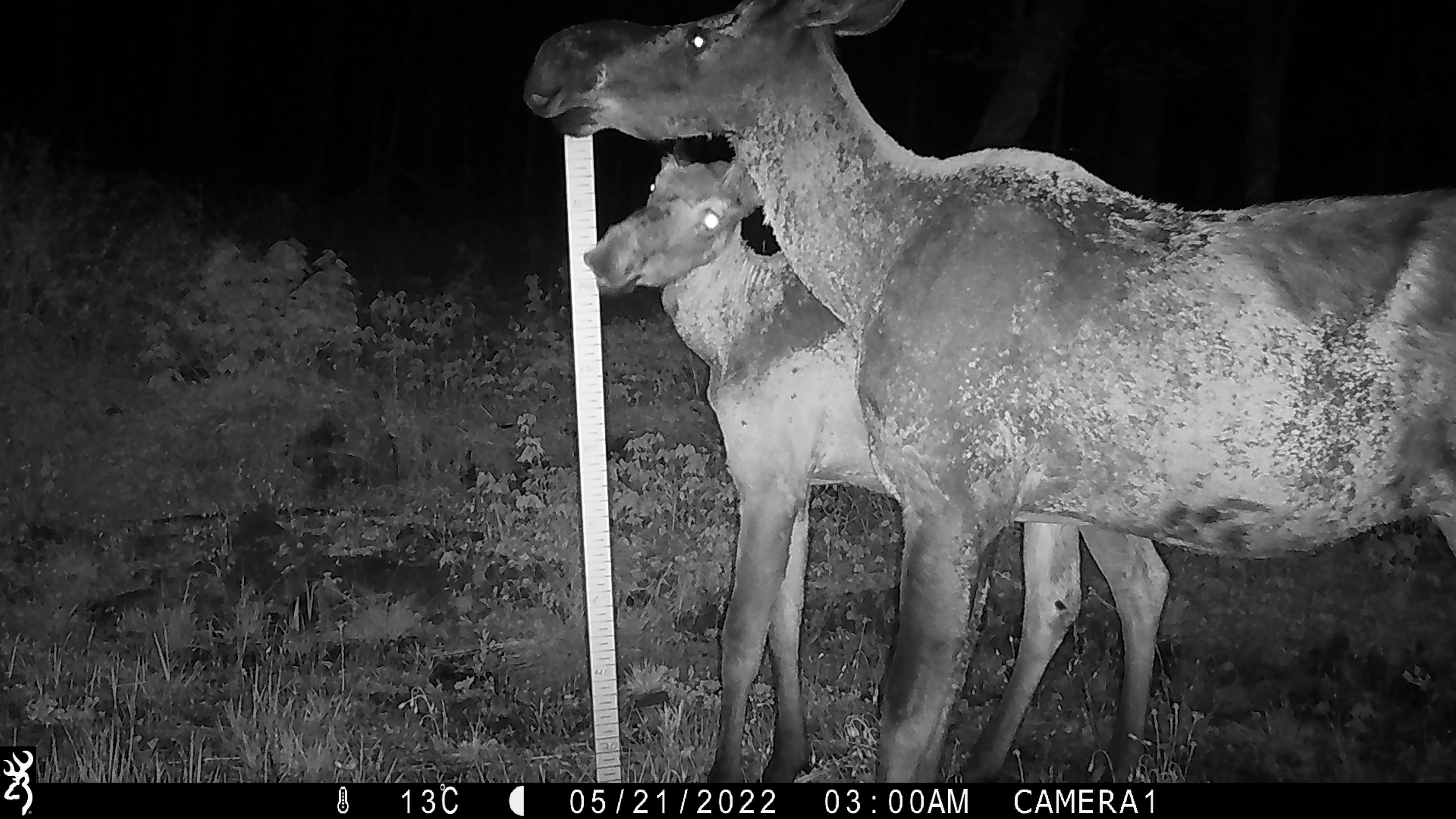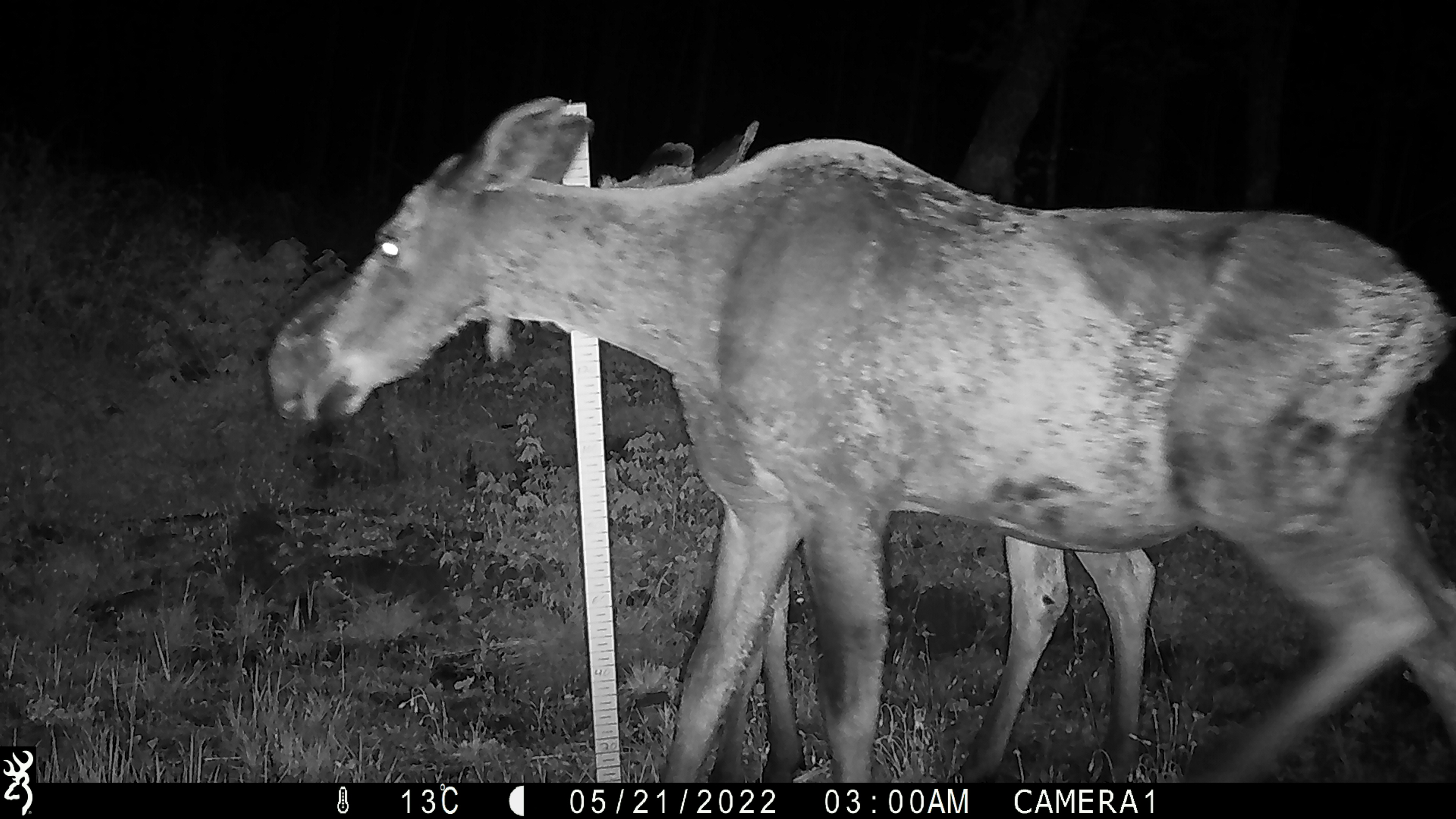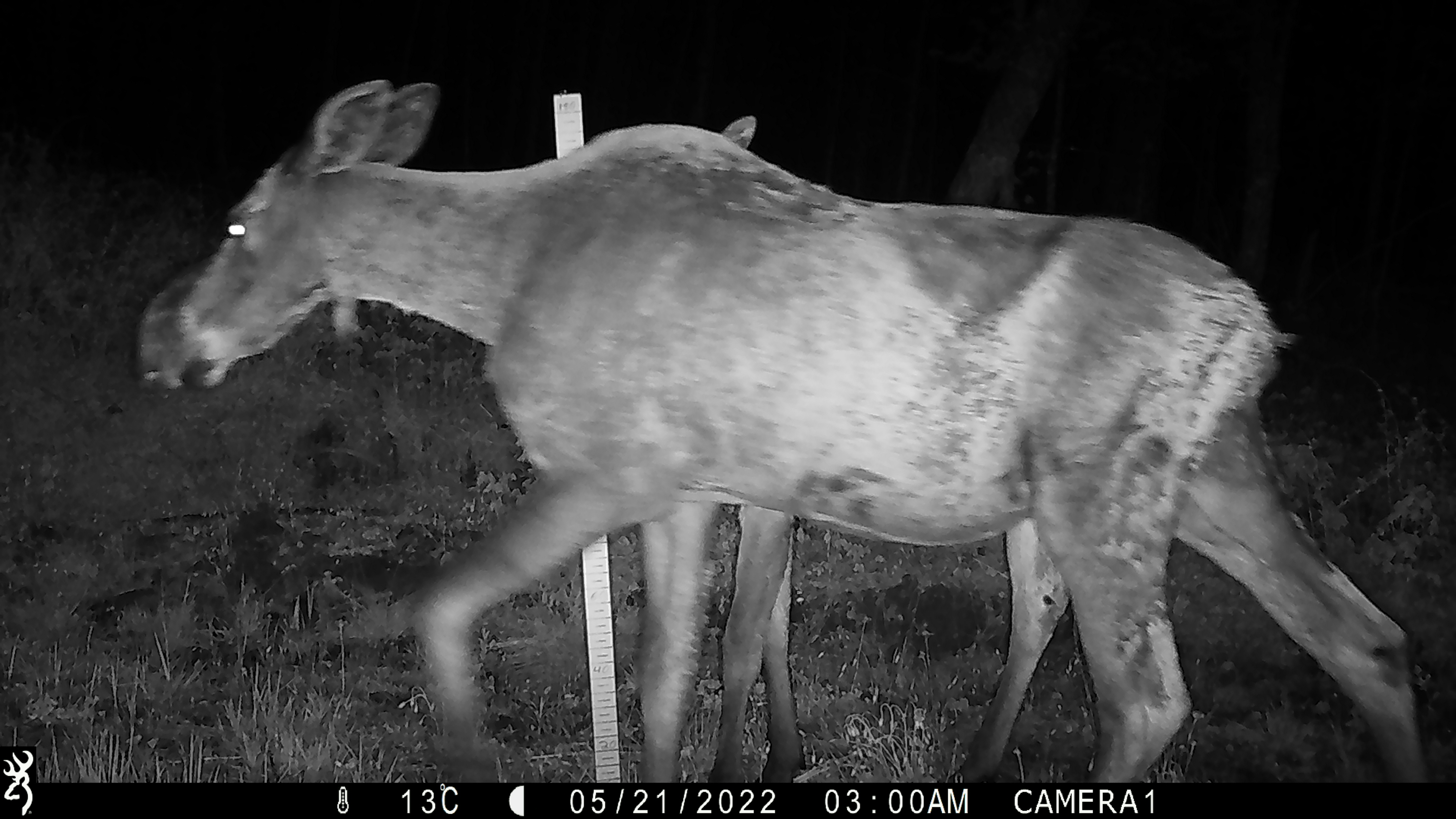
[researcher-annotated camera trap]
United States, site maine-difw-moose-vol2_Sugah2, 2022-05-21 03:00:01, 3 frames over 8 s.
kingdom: Animalia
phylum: Chordata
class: Mammalia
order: Artiodactyla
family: Cervidae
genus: Alces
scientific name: Alces alces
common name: moose